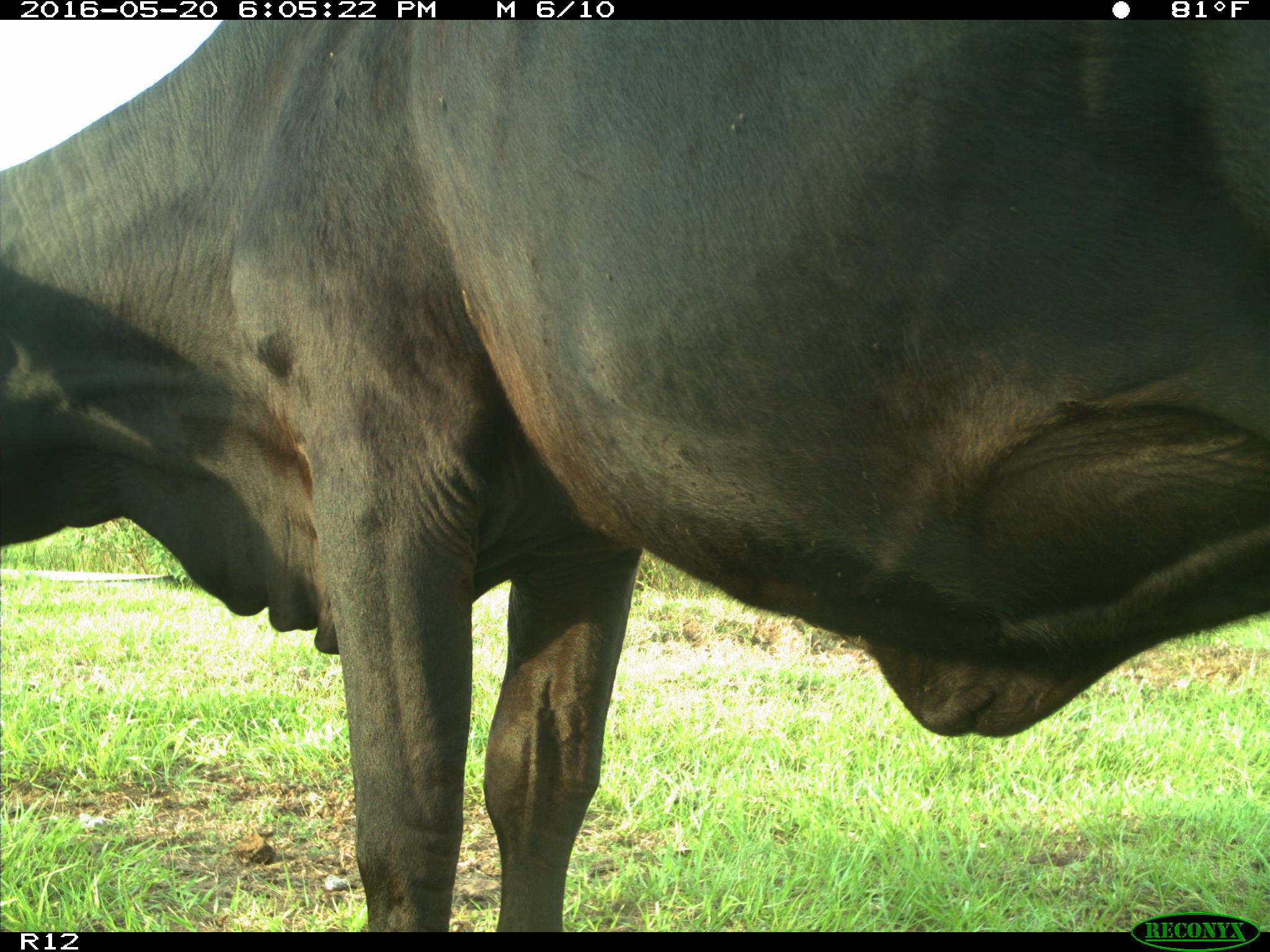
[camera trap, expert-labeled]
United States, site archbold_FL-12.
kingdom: Animalia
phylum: Chordata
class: Mammalia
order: Artiodactyla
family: Bovidae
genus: Bos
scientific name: Bos taurus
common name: domestic cow